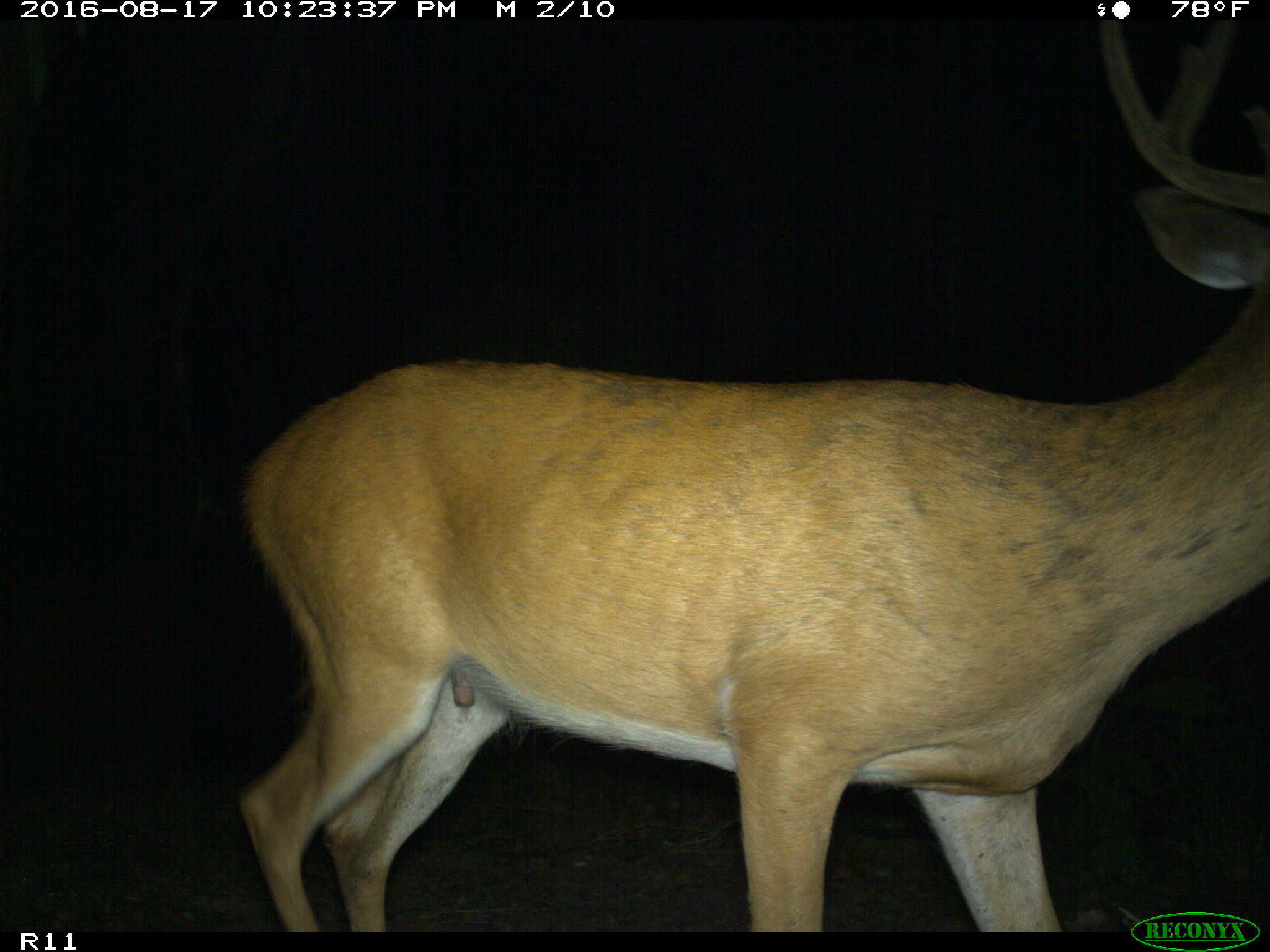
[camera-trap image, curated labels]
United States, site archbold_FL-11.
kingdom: Animalia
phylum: Chordata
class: Mammalia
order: Artiodactyla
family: Cervidae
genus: Odocoileus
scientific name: Odocoileus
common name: deer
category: unidentified deer